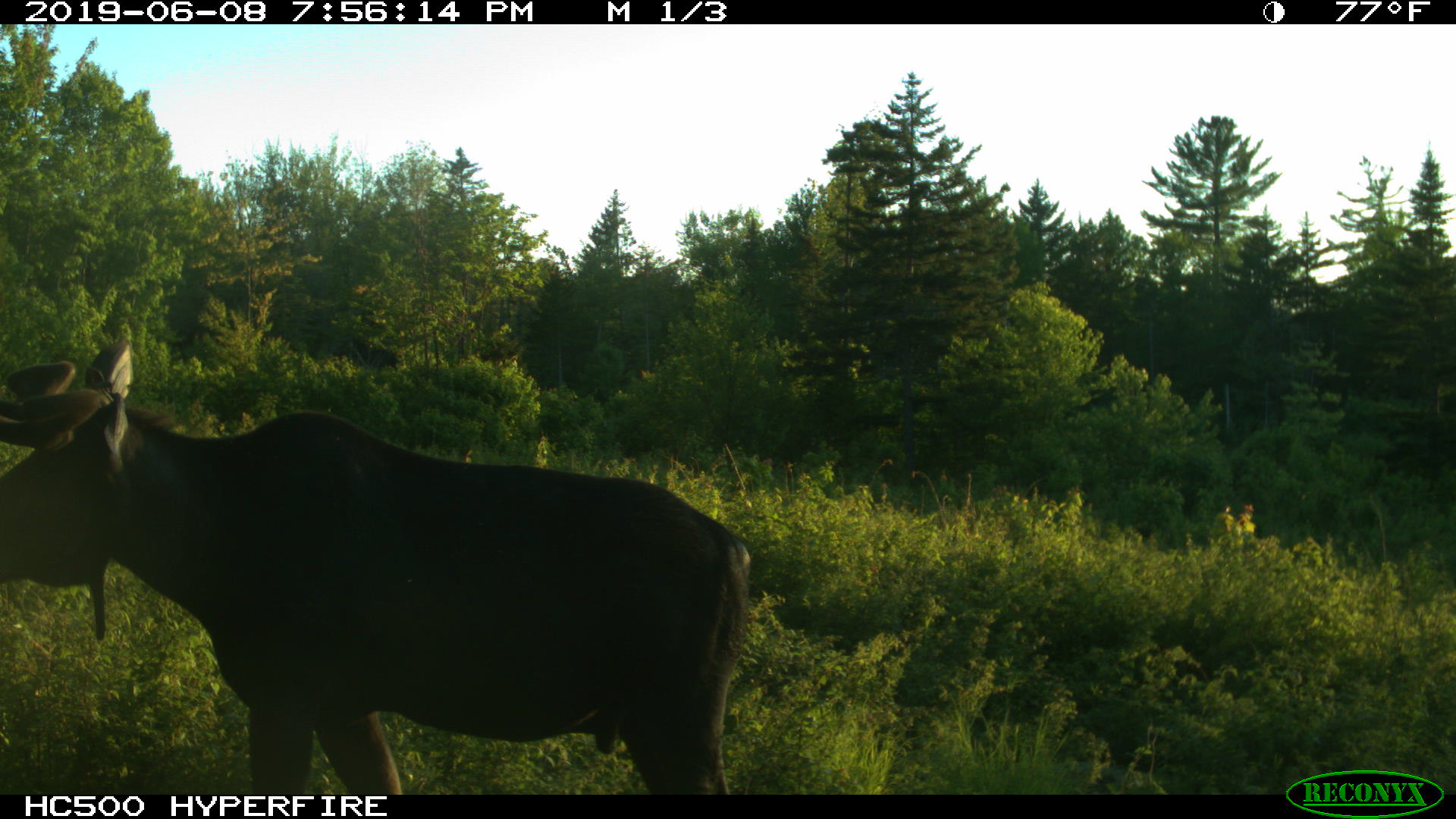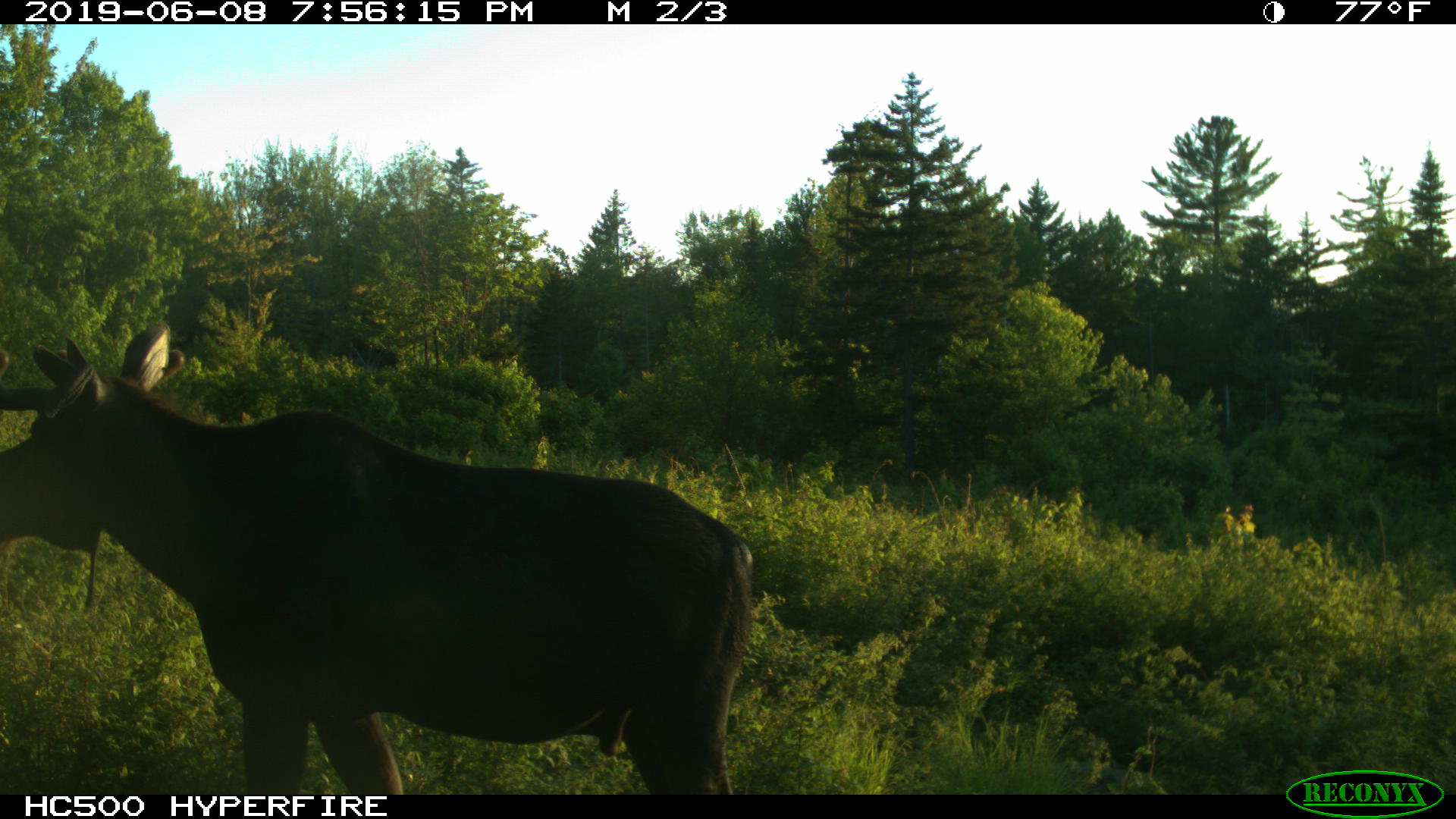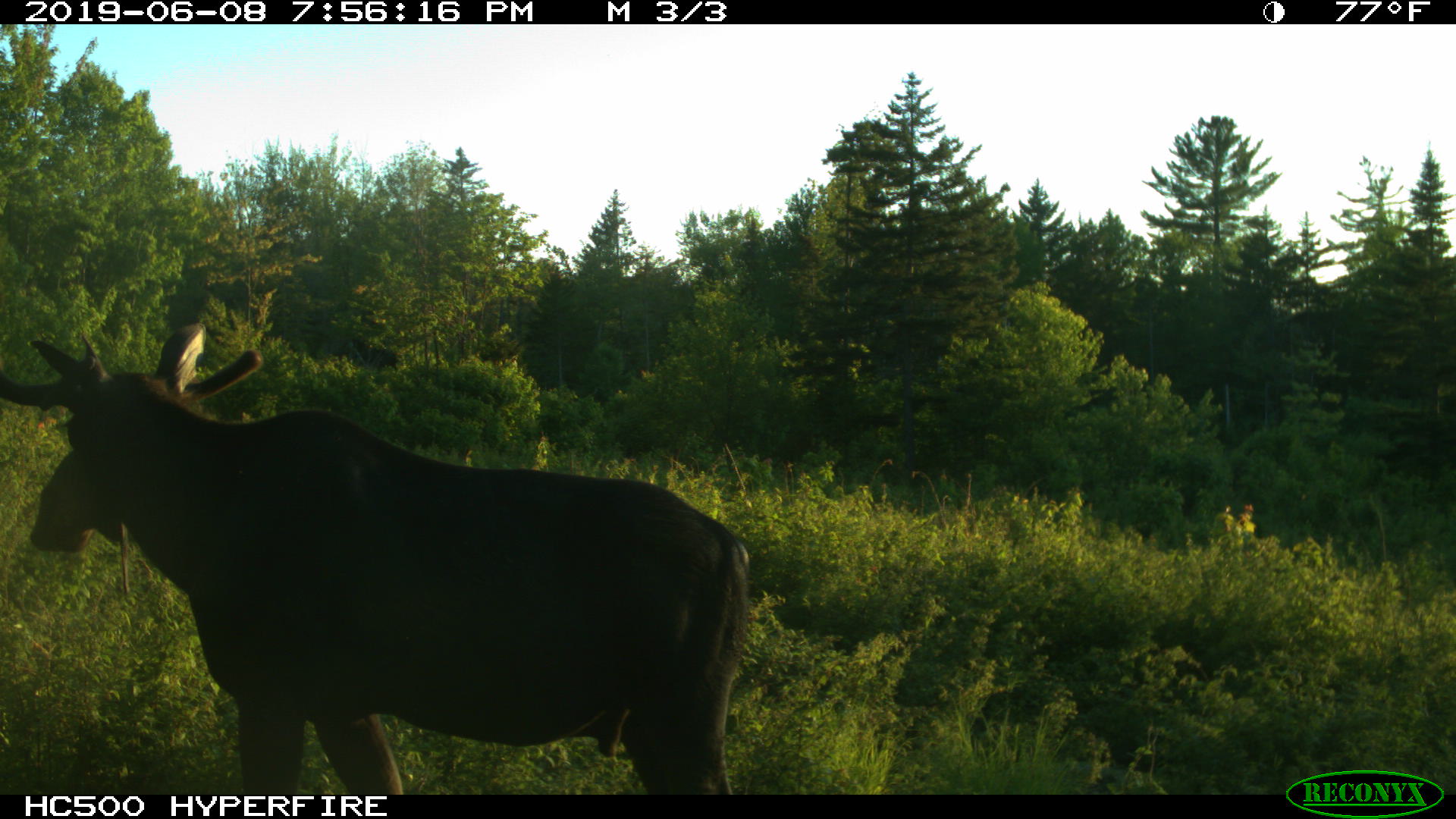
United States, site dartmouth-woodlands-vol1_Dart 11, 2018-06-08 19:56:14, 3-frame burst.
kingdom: Animalia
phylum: Chordata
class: Mammalia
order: Artiodactyla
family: Cervidae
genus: Alces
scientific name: Alces alces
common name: moose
Moose (Alces alces).